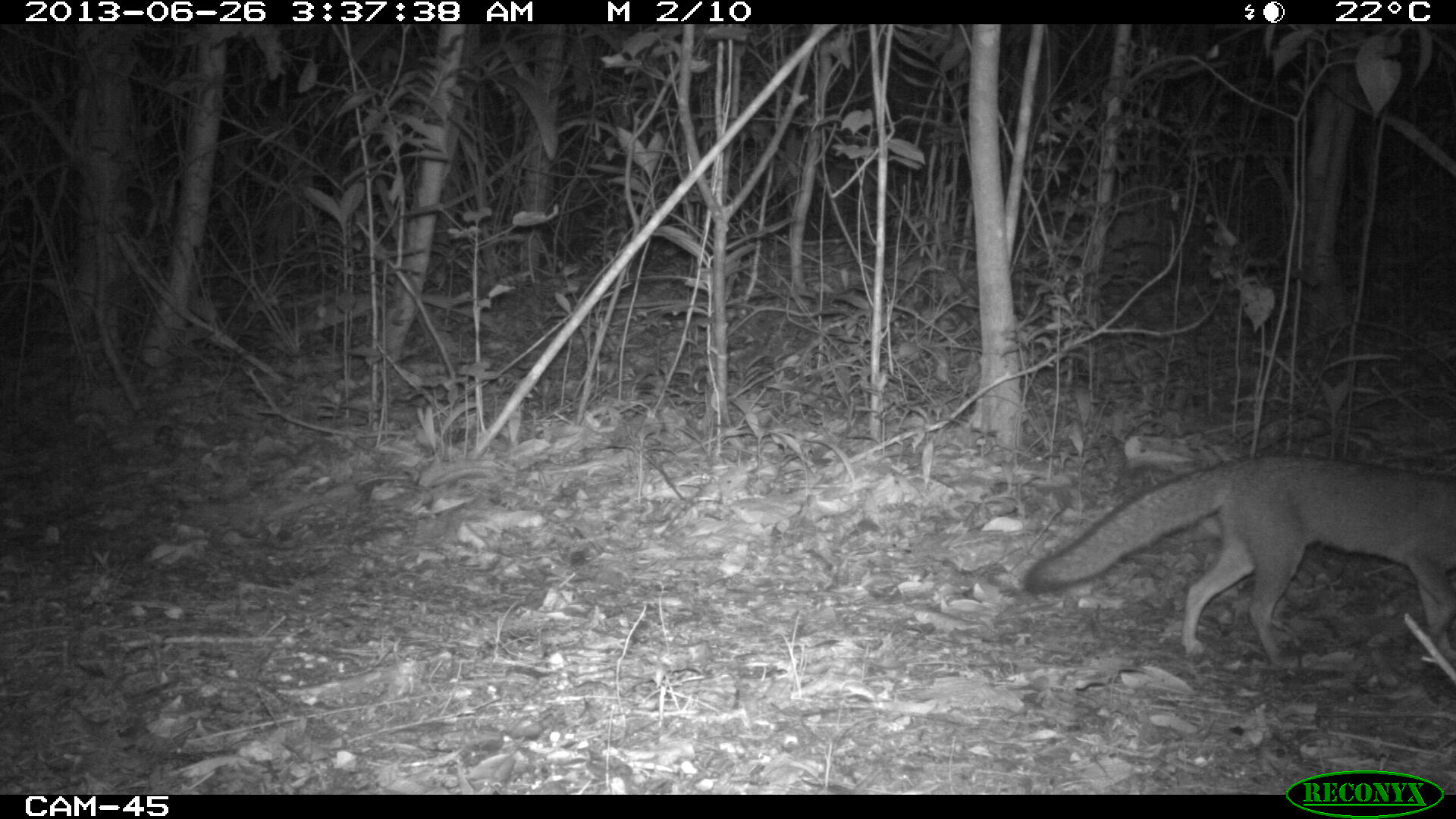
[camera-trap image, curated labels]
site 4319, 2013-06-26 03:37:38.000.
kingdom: Animalia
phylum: Chordata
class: Mammalia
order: Carnivora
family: Canidae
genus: Urocyon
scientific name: Urocyon cinereoargenteus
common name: gray fox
Urocyon cinereoargenteus (gray fox), count 1.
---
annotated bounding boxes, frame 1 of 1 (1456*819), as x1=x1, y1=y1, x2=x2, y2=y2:
urocyon cinereoargenteus: x1=1022, y1=452, x2=1456, y2=670